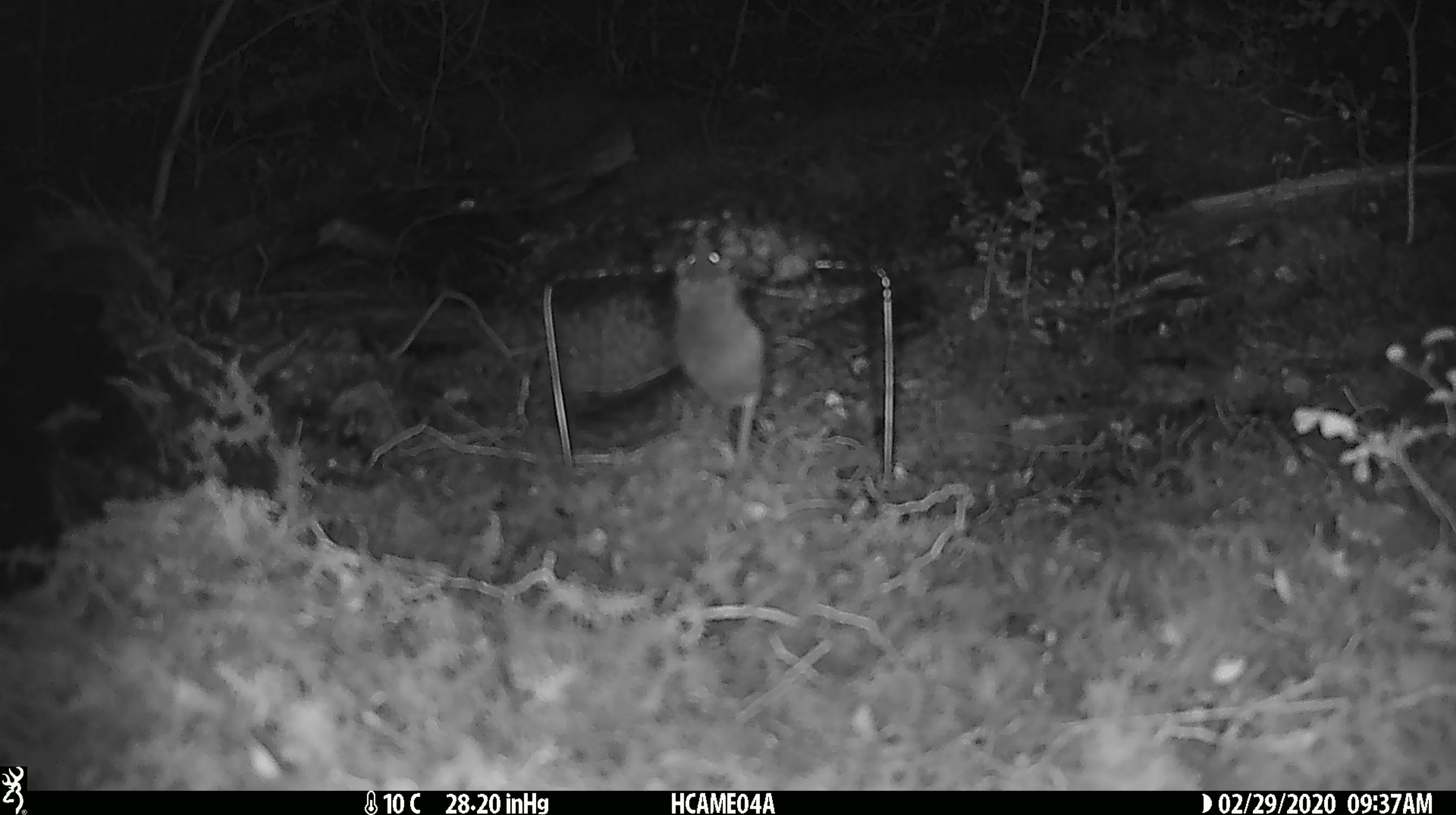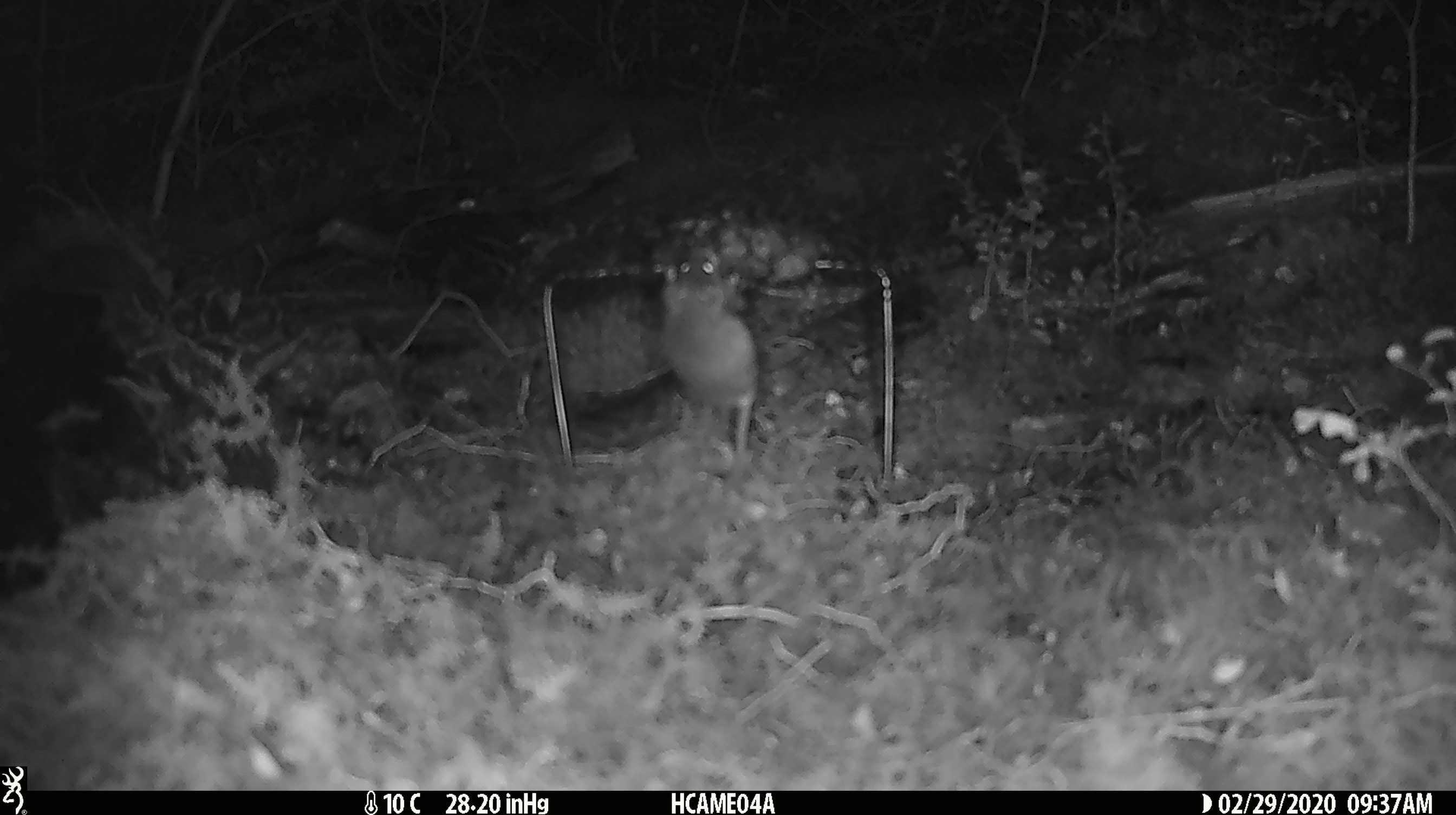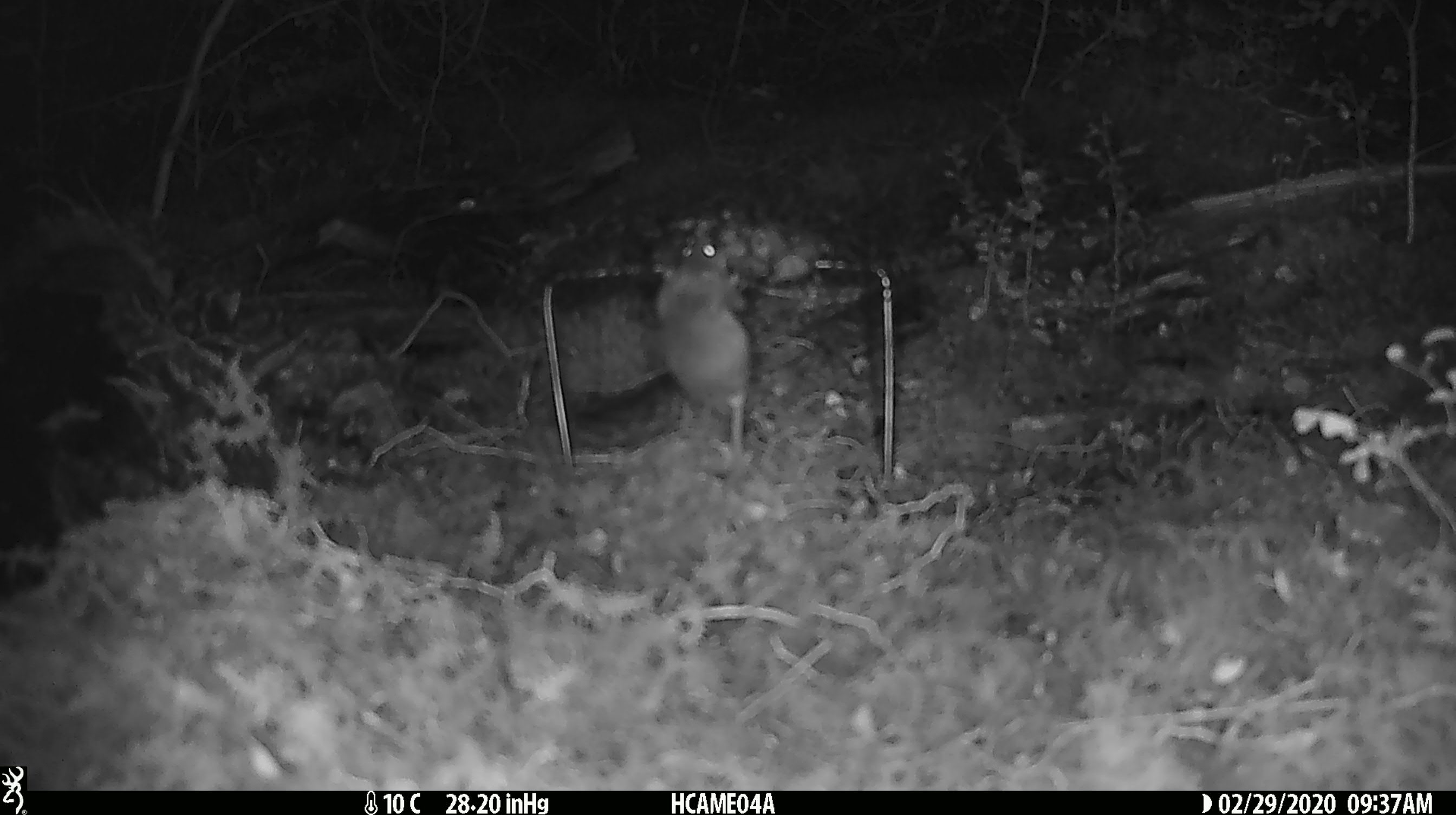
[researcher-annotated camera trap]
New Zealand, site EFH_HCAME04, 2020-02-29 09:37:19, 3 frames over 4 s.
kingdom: Animalia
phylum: Chordata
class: Mammalia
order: Rodentia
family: Muridae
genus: Mus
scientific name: Mus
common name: mouse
Mouse (Mus).